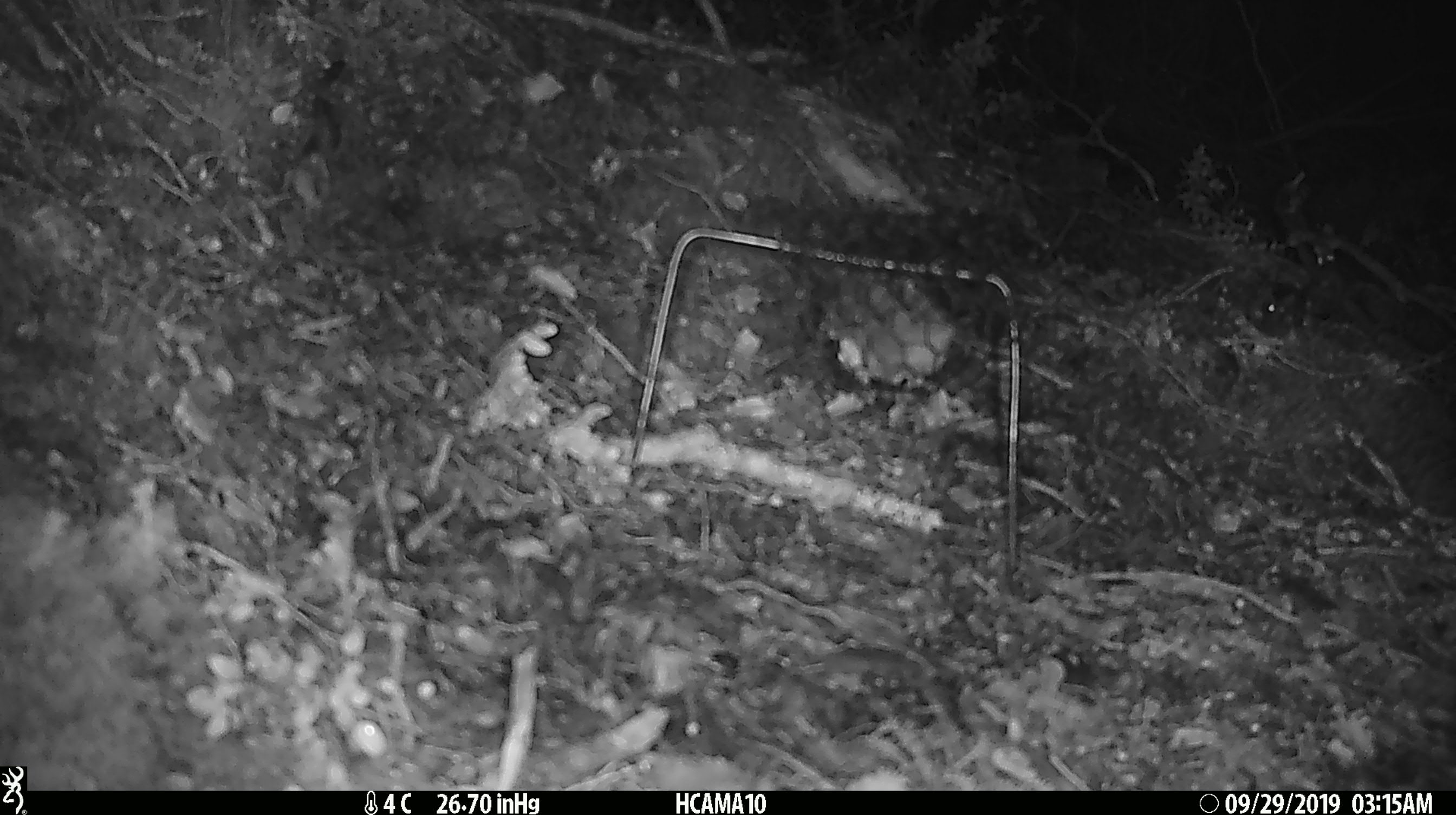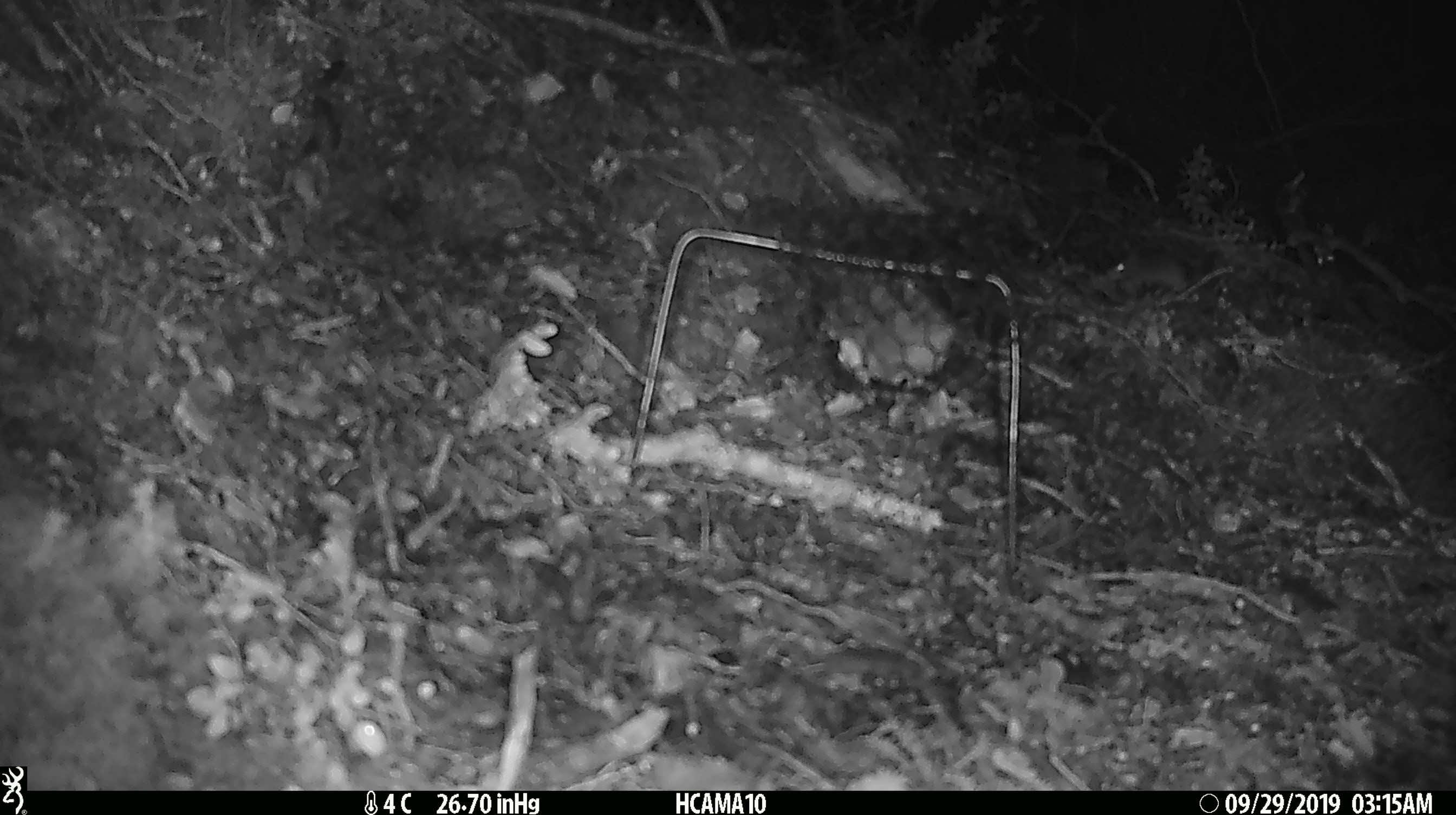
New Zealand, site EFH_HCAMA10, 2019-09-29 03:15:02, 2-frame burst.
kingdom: Animalia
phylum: Chordata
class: Mammalia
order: Rodentia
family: Muridae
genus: Mus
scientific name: Mus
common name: mouse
Mouse (Mus).